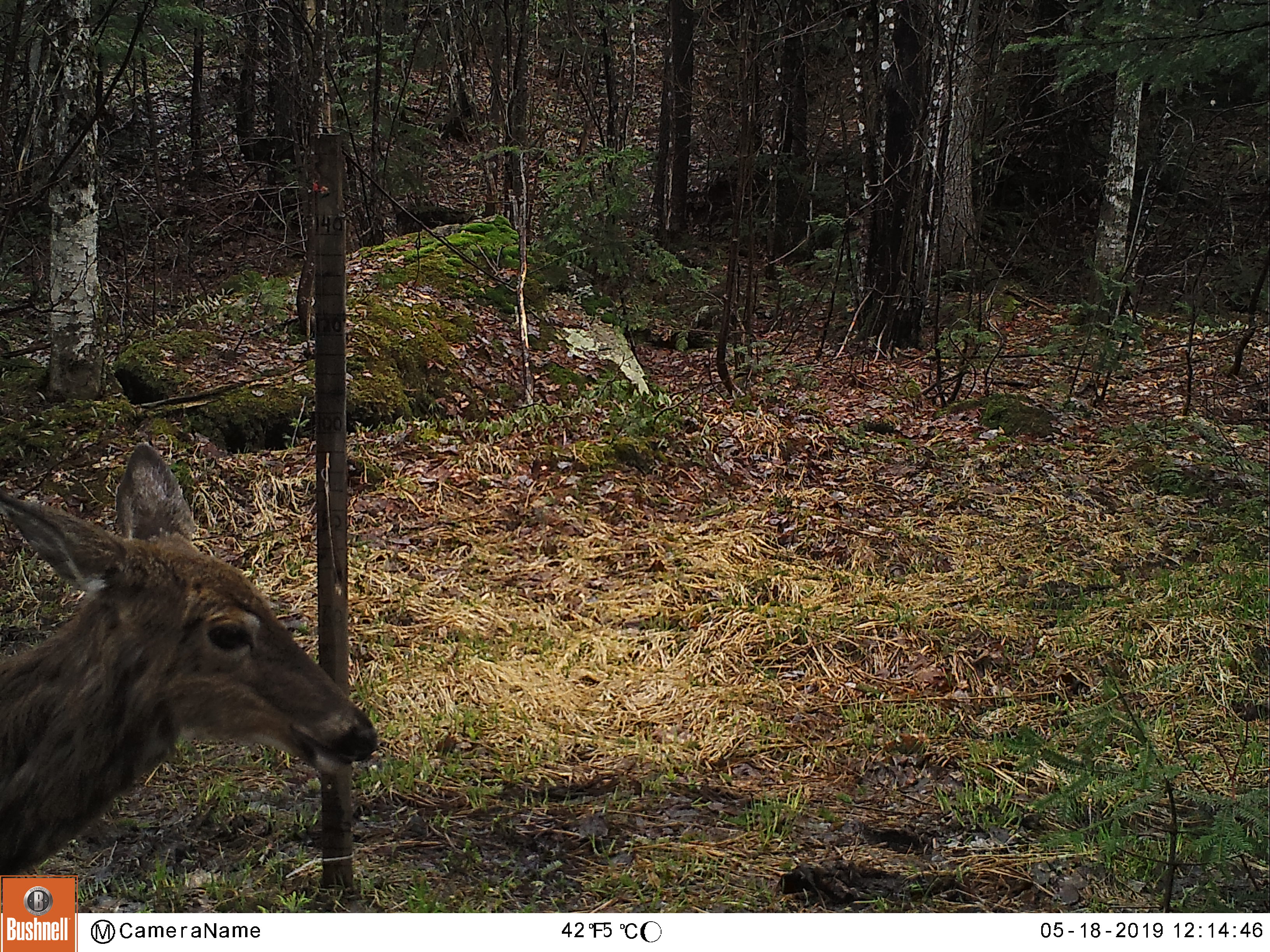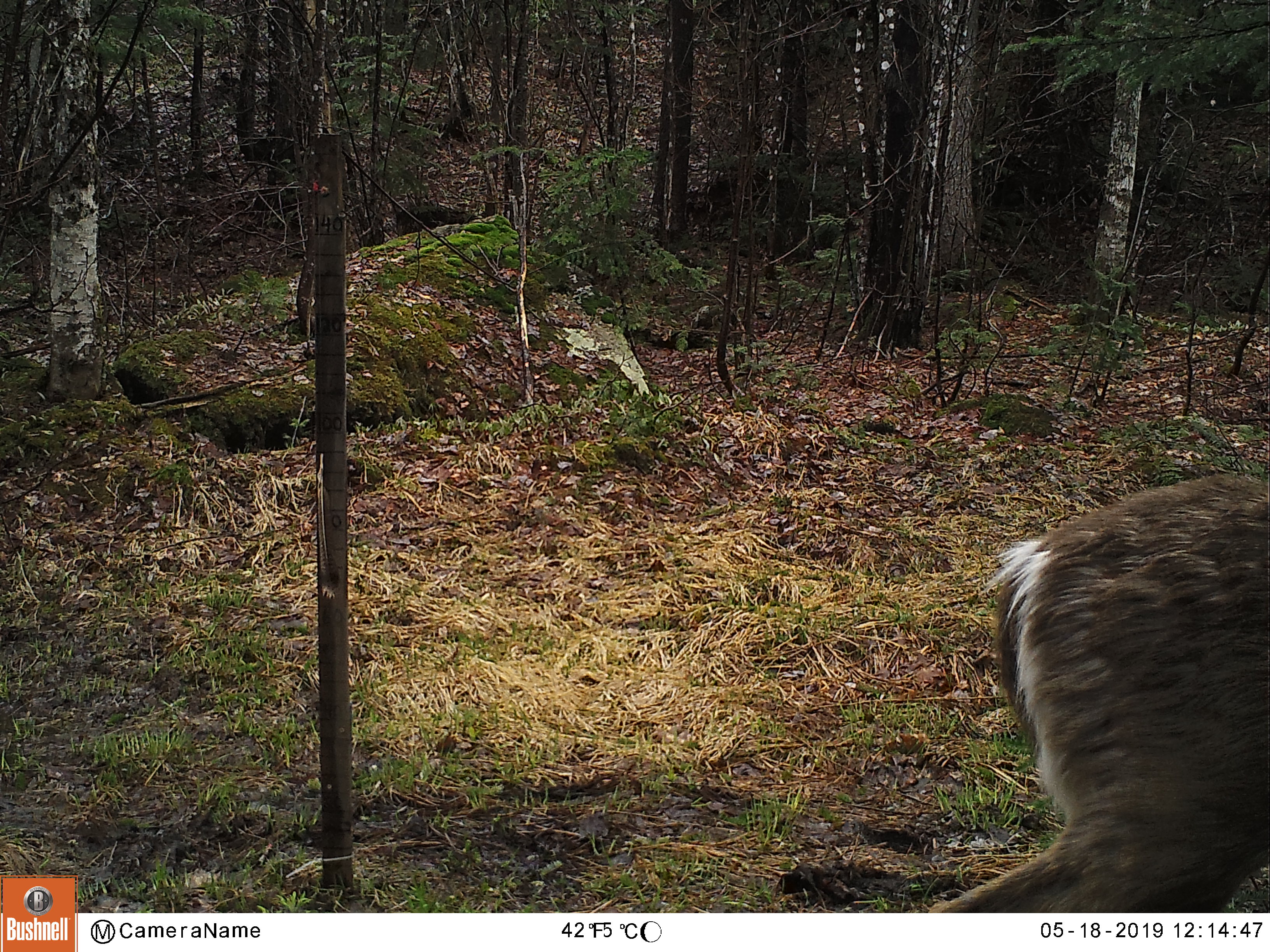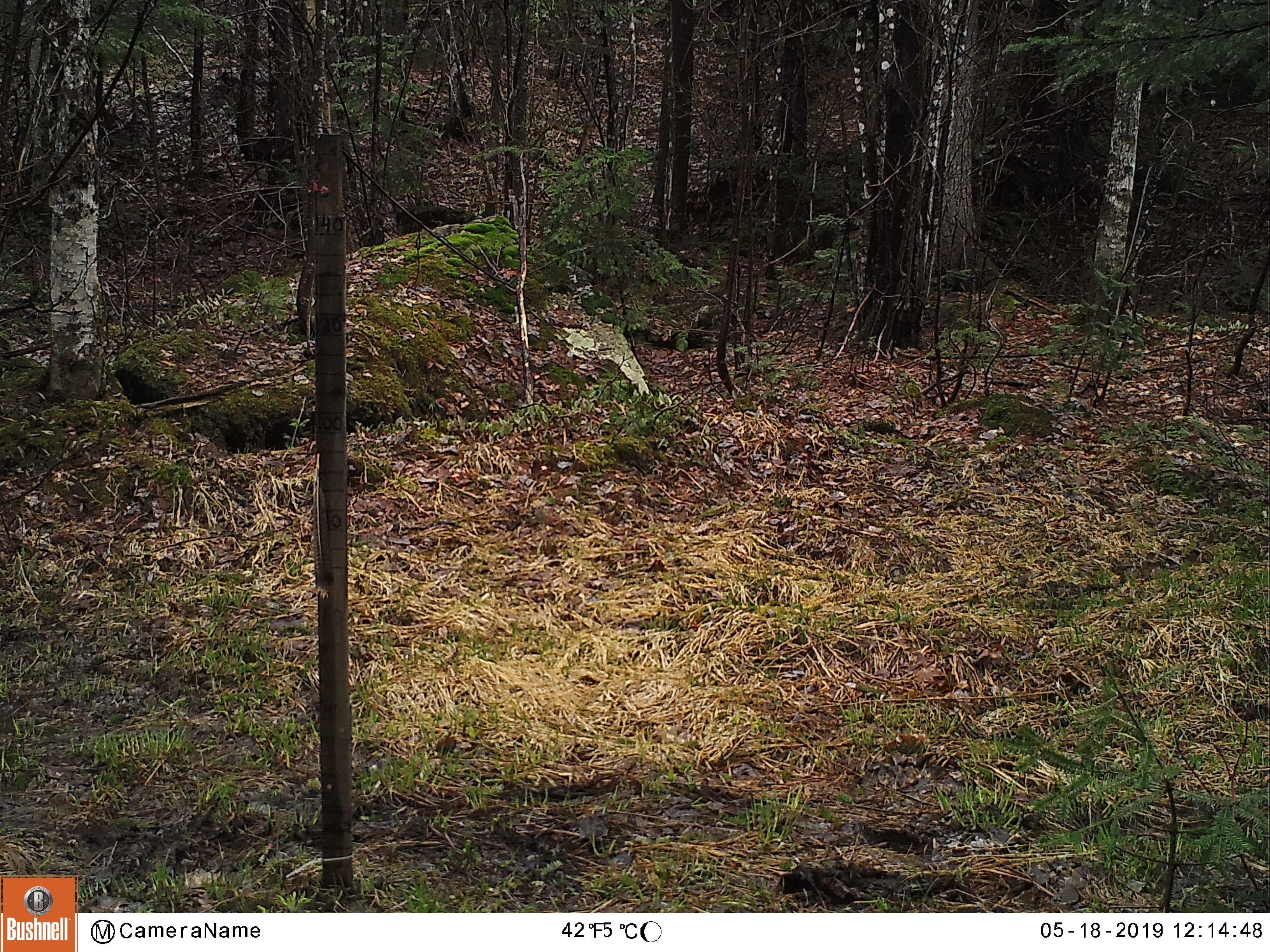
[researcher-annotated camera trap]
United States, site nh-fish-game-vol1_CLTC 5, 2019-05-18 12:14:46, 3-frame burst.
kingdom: Animalia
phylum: Chordata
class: Mammalia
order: Artiodactyla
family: Cervidae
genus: Odocoileus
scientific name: Odocoileus virginianus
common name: white-tailed deer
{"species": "white-tailed deer (Odocoileus virginianus)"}